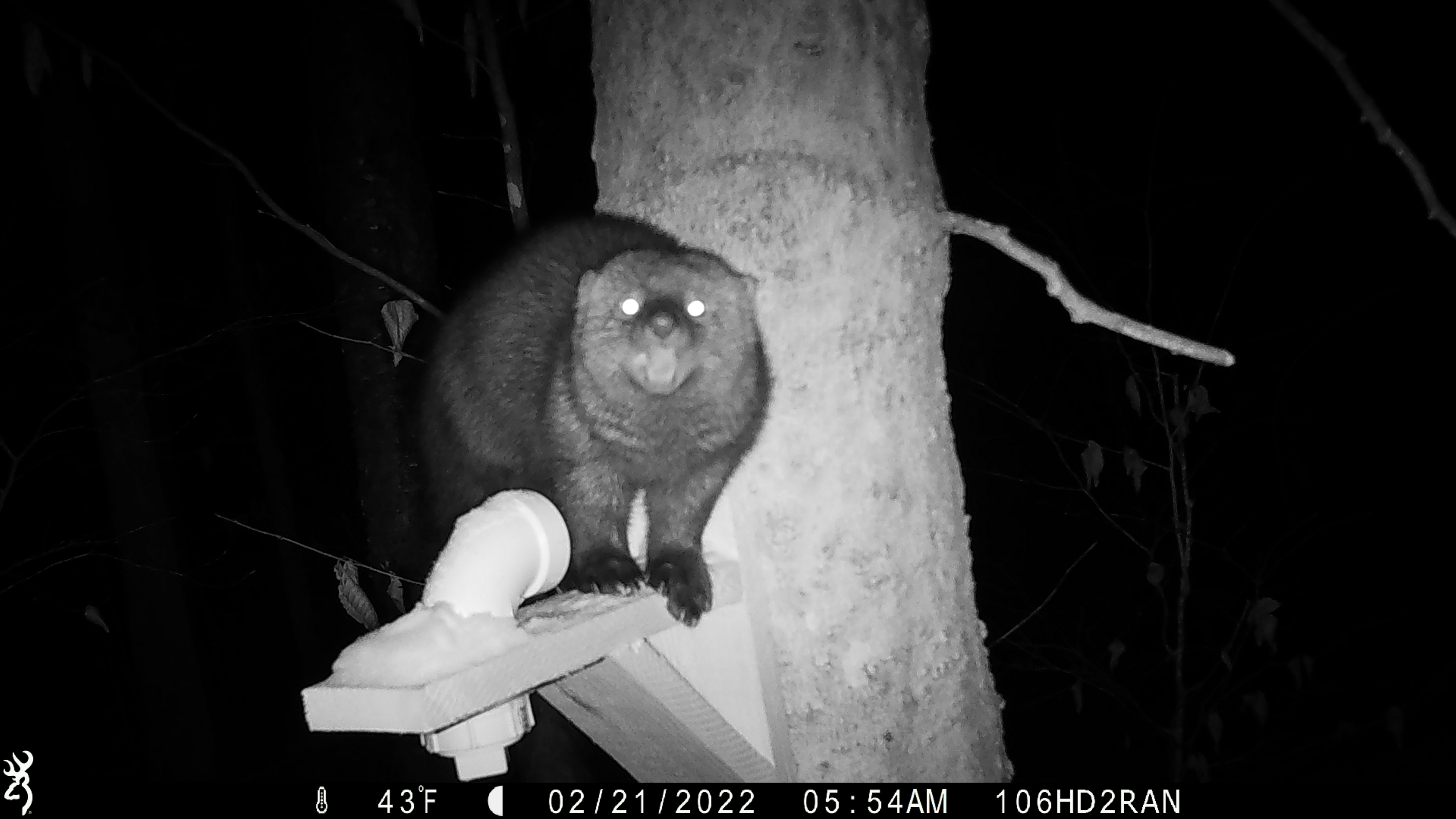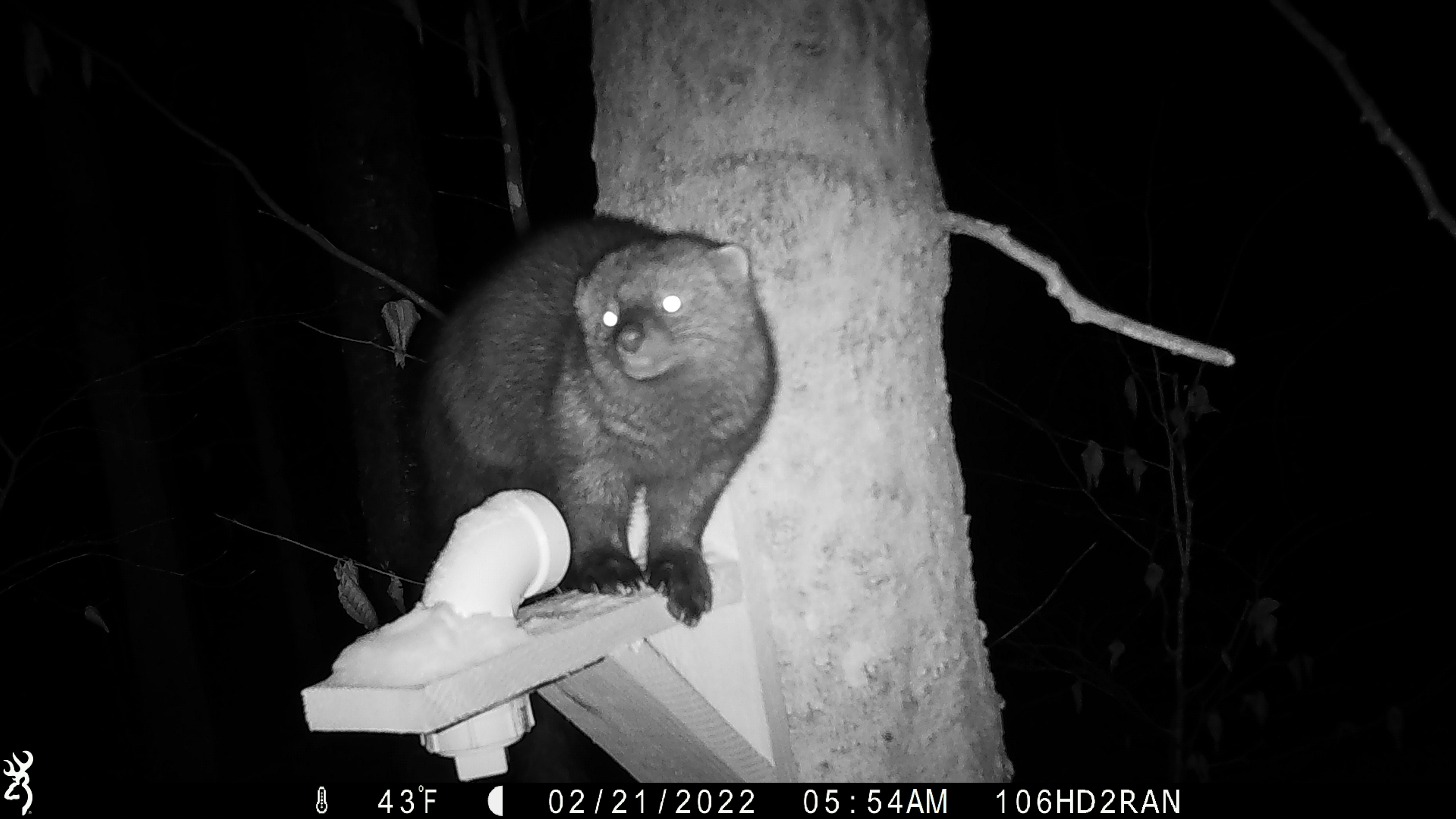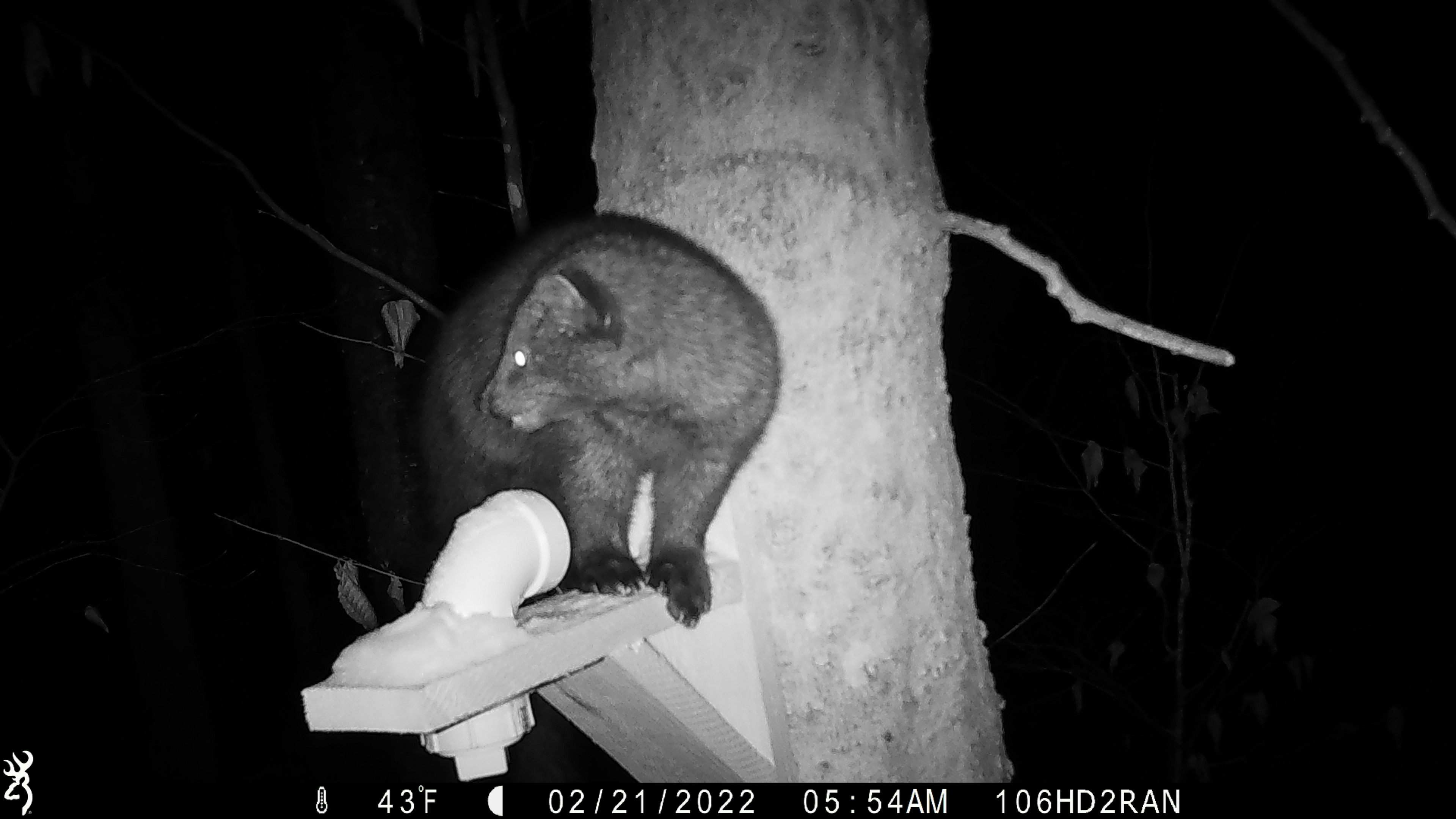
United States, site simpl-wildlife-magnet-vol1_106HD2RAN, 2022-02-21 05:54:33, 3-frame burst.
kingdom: Animalia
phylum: Chordata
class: Mammalia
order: Carnivora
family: Mustelidae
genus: Pekania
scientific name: Pekania pennanti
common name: fisher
Fisher (Pekania pennanti).